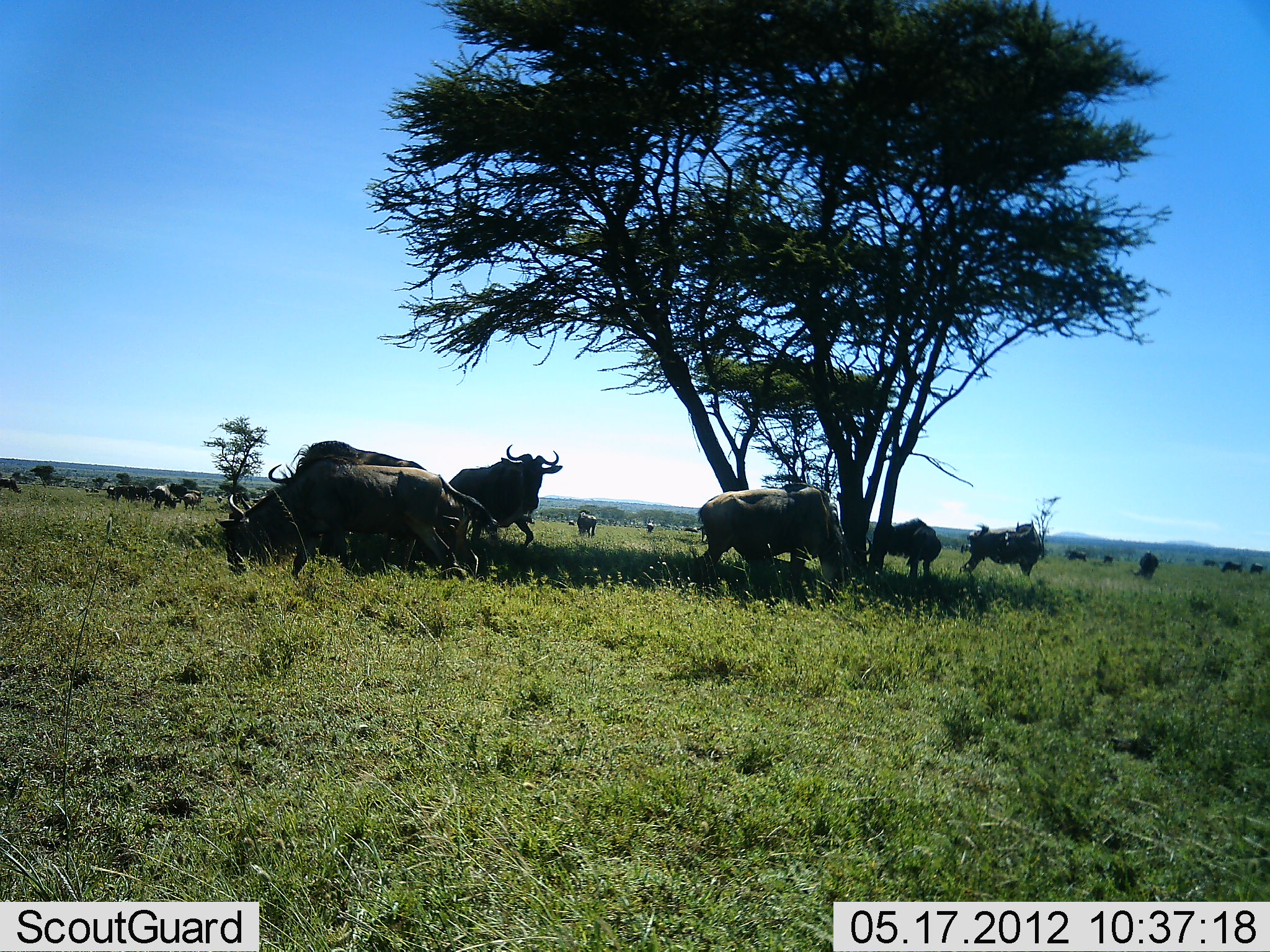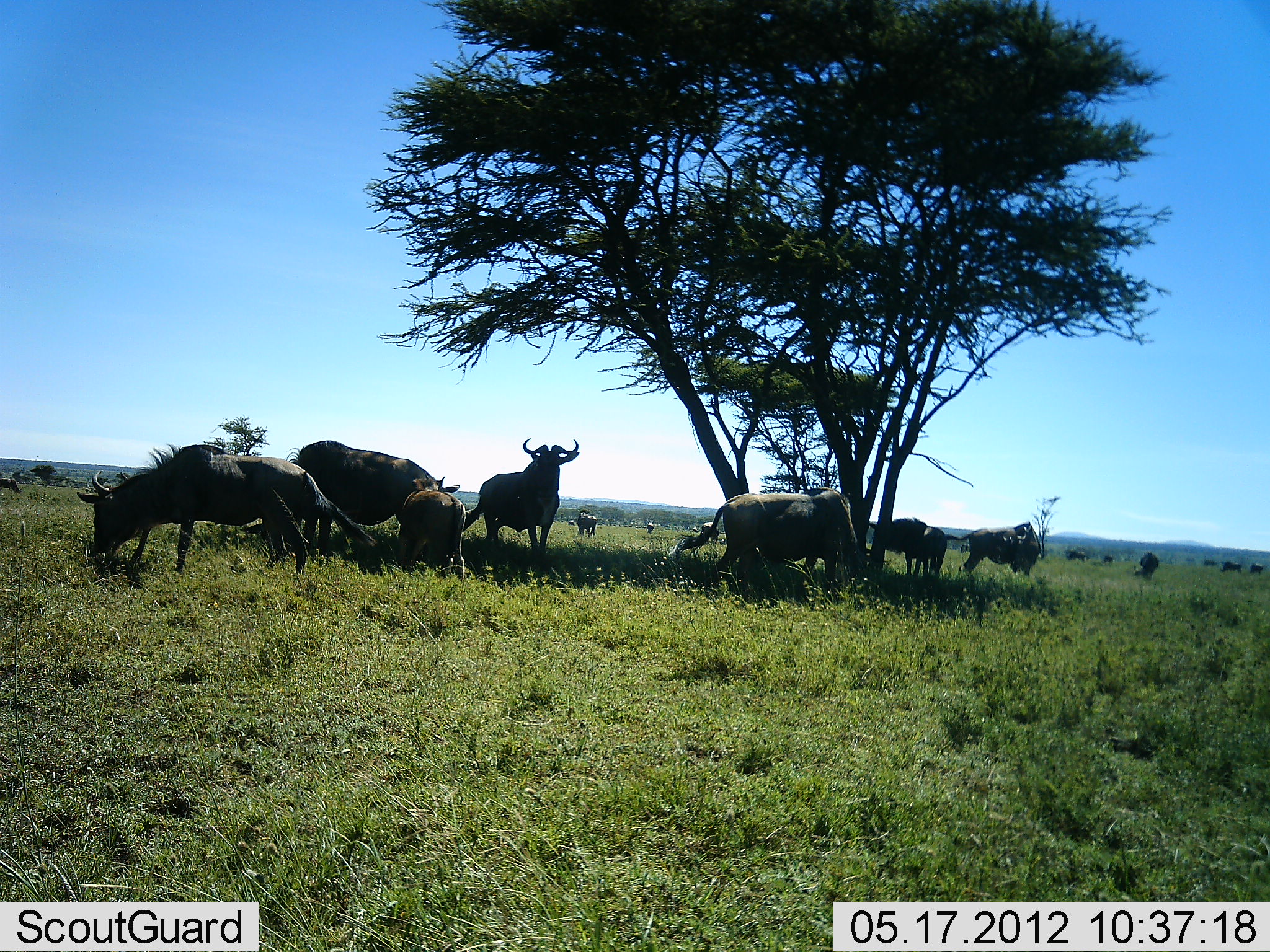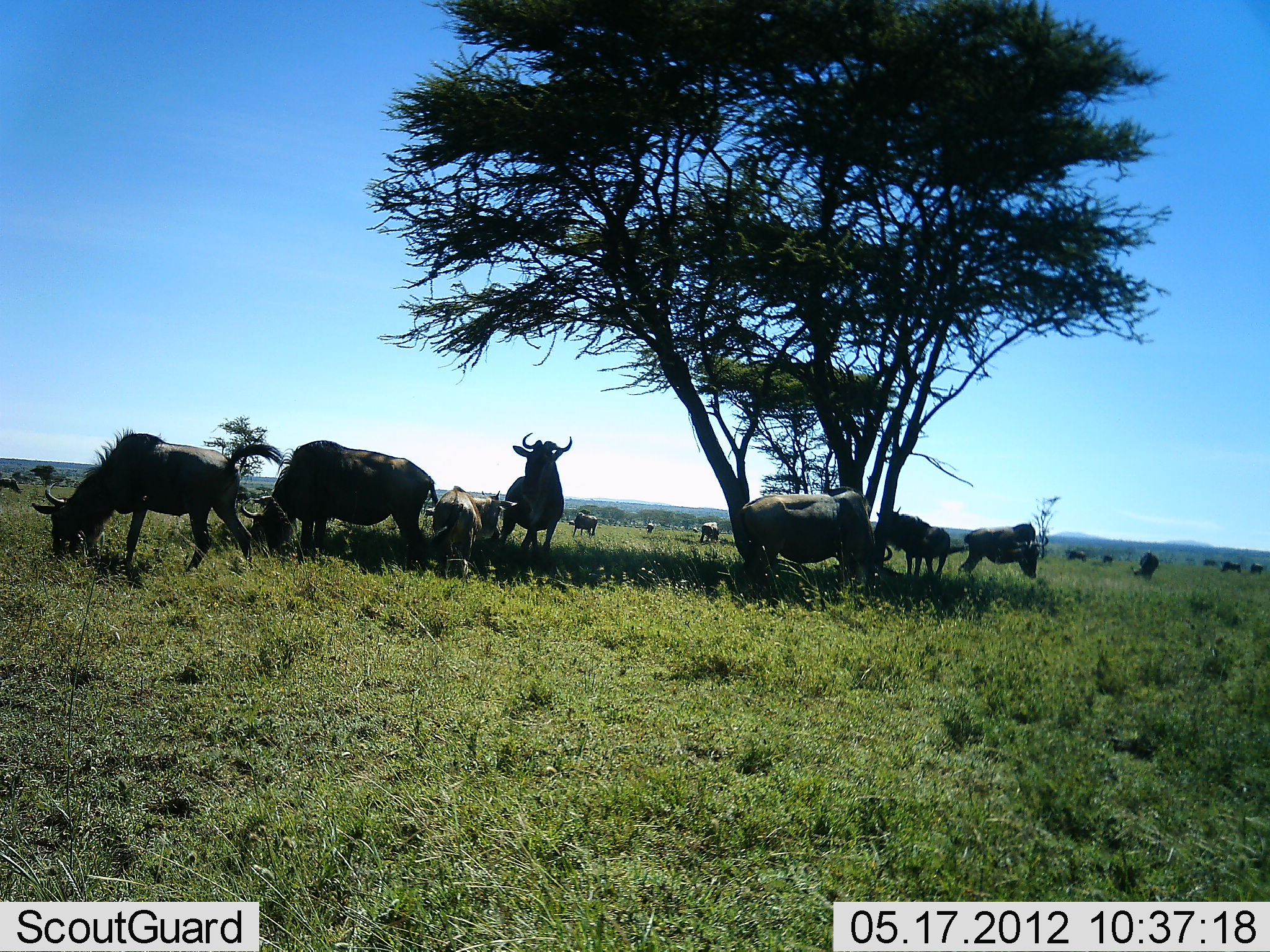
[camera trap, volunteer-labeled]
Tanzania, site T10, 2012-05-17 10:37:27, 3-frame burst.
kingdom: Animalia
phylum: Chordata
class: Mammalia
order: Artiodactyla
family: Bovidae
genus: Connochaetes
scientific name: Connochaetes taurinus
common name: blue wildebeest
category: wildebeest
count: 11-50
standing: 70%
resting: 0%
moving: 80%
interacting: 10%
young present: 40%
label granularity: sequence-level